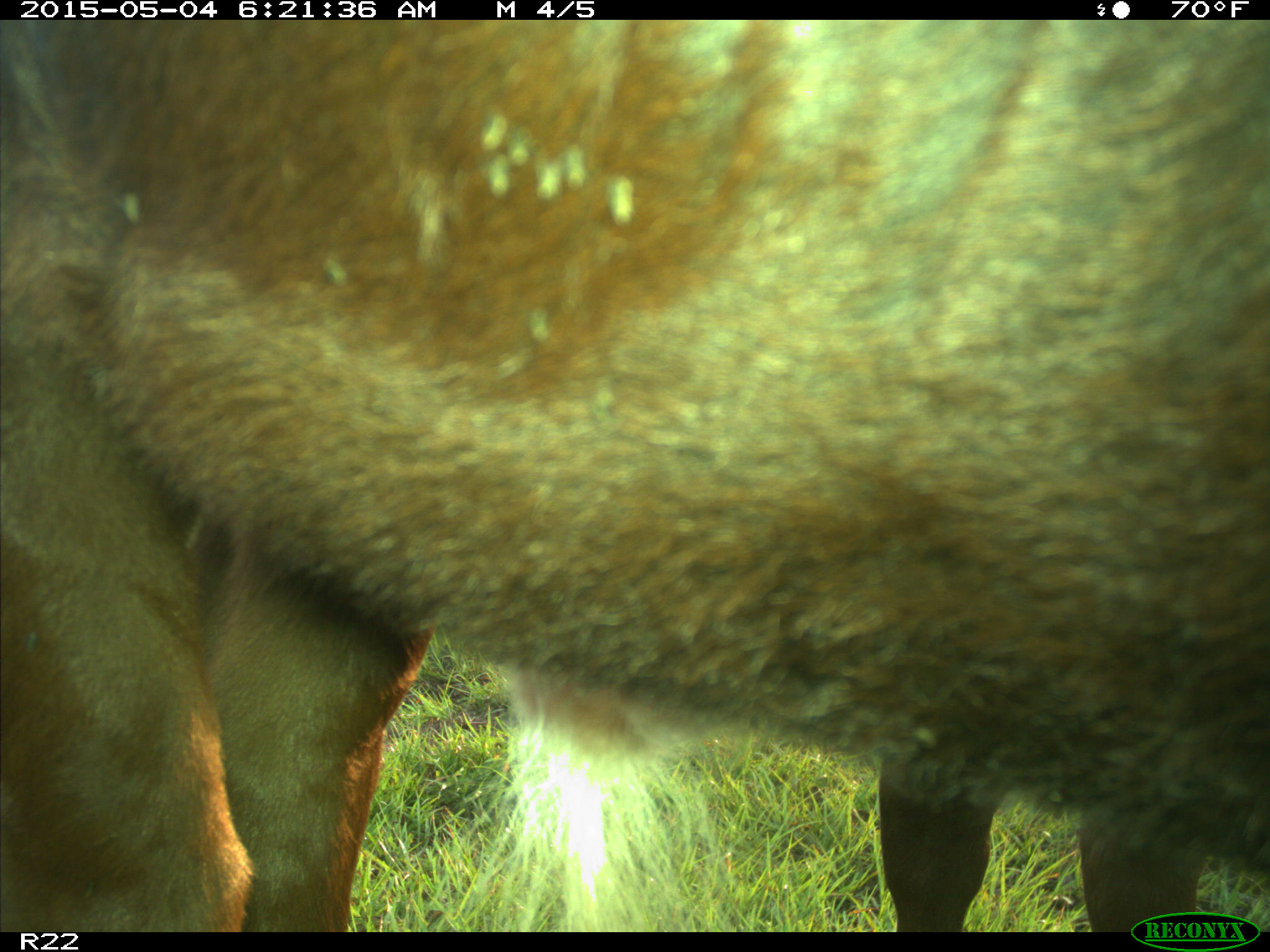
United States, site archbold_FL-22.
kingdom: Animalia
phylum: Chordata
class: Mammalia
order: Artiodactyla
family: Bovidae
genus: Bos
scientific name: Bos taurus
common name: domestic cow